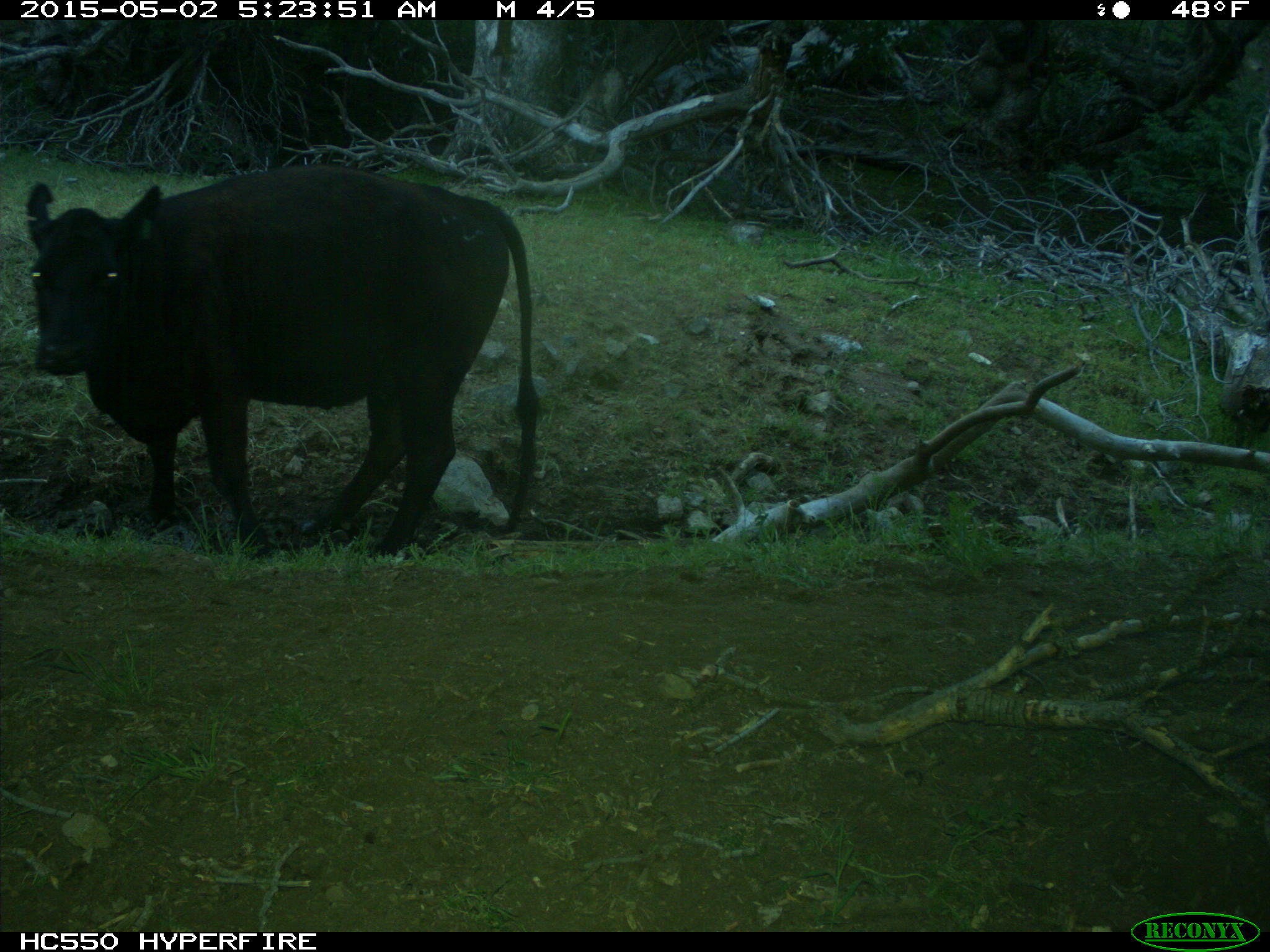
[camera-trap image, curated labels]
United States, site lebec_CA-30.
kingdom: Animalia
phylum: Chordata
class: Mammalia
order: Artiodactyla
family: Bovidae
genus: Bos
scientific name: Bos taurus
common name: domestic cow